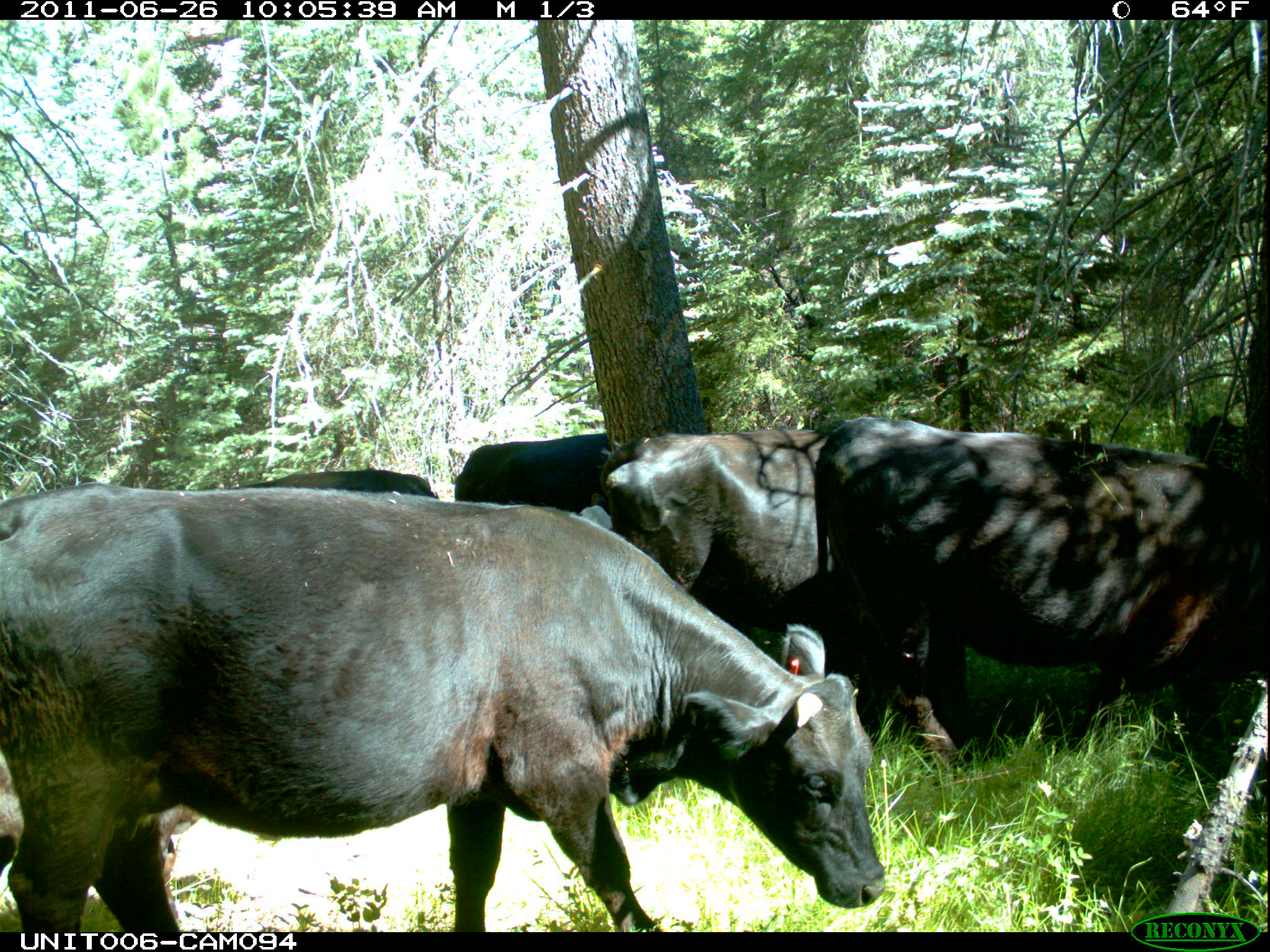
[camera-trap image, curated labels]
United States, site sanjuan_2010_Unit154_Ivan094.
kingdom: Animalia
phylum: Chordata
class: Mammalia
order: Artiodactyla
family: Bovidae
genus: Bos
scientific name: Bos taurus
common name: domestic cow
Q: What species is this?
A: Bos taurus (domestic cow).